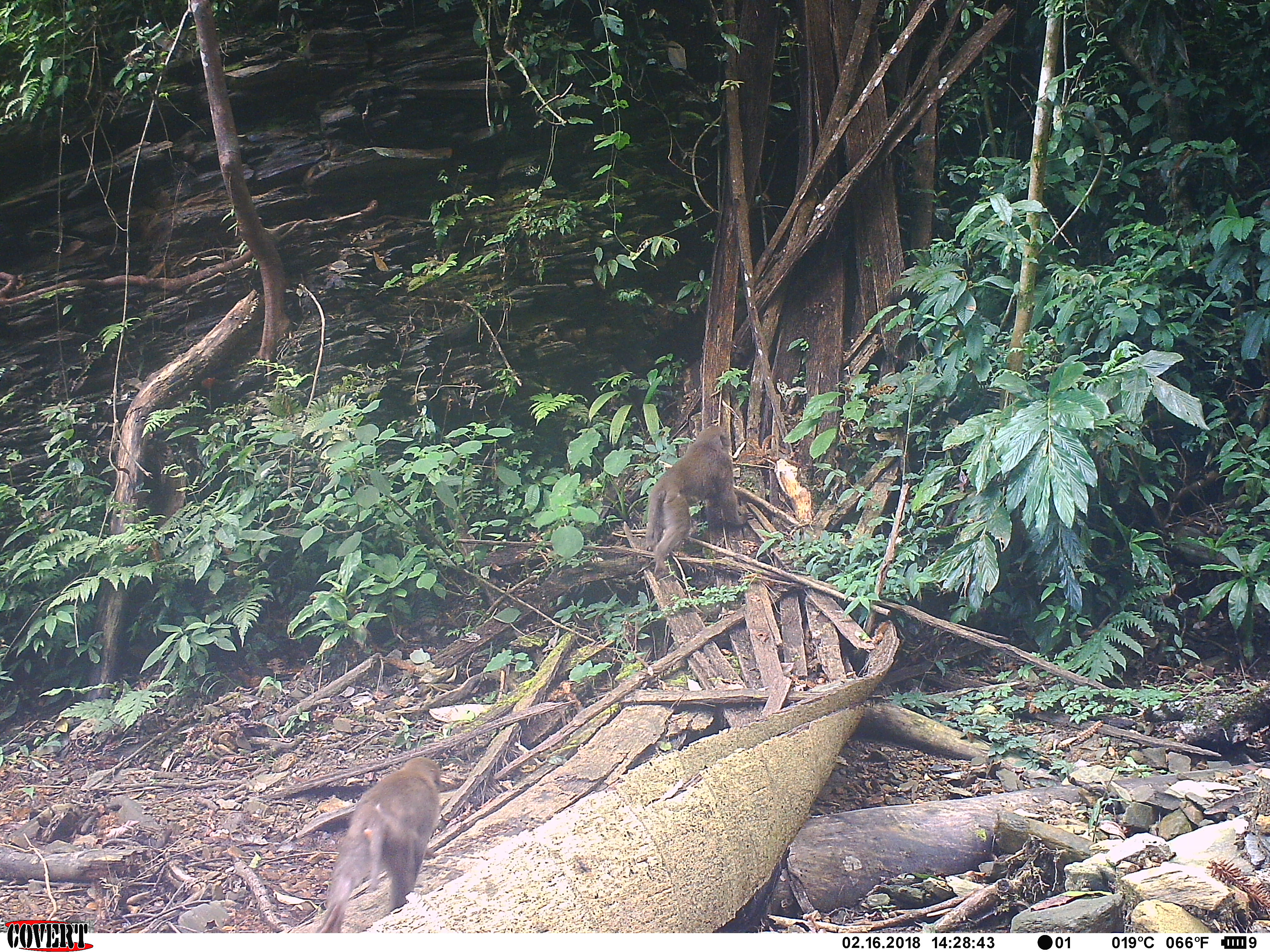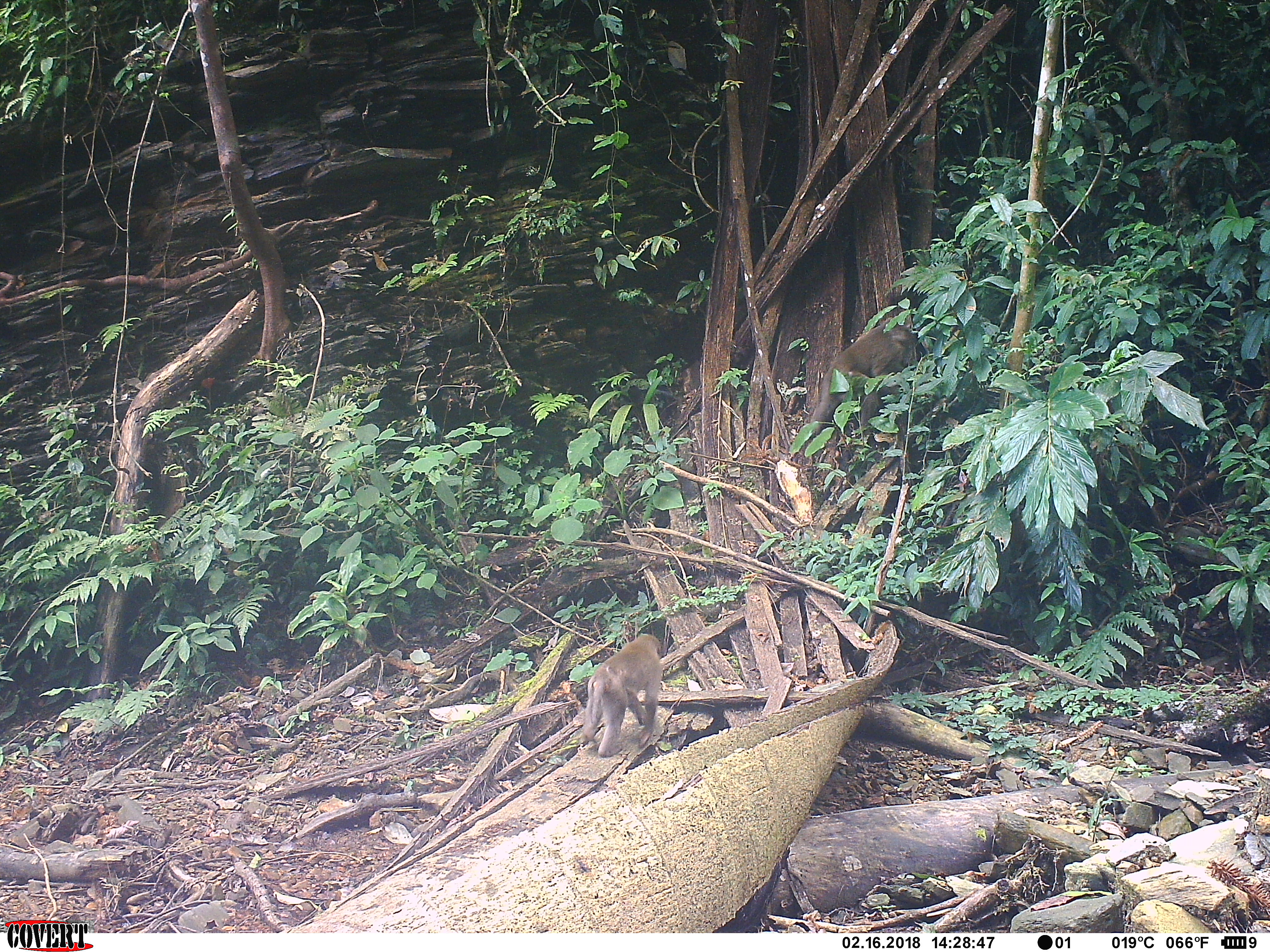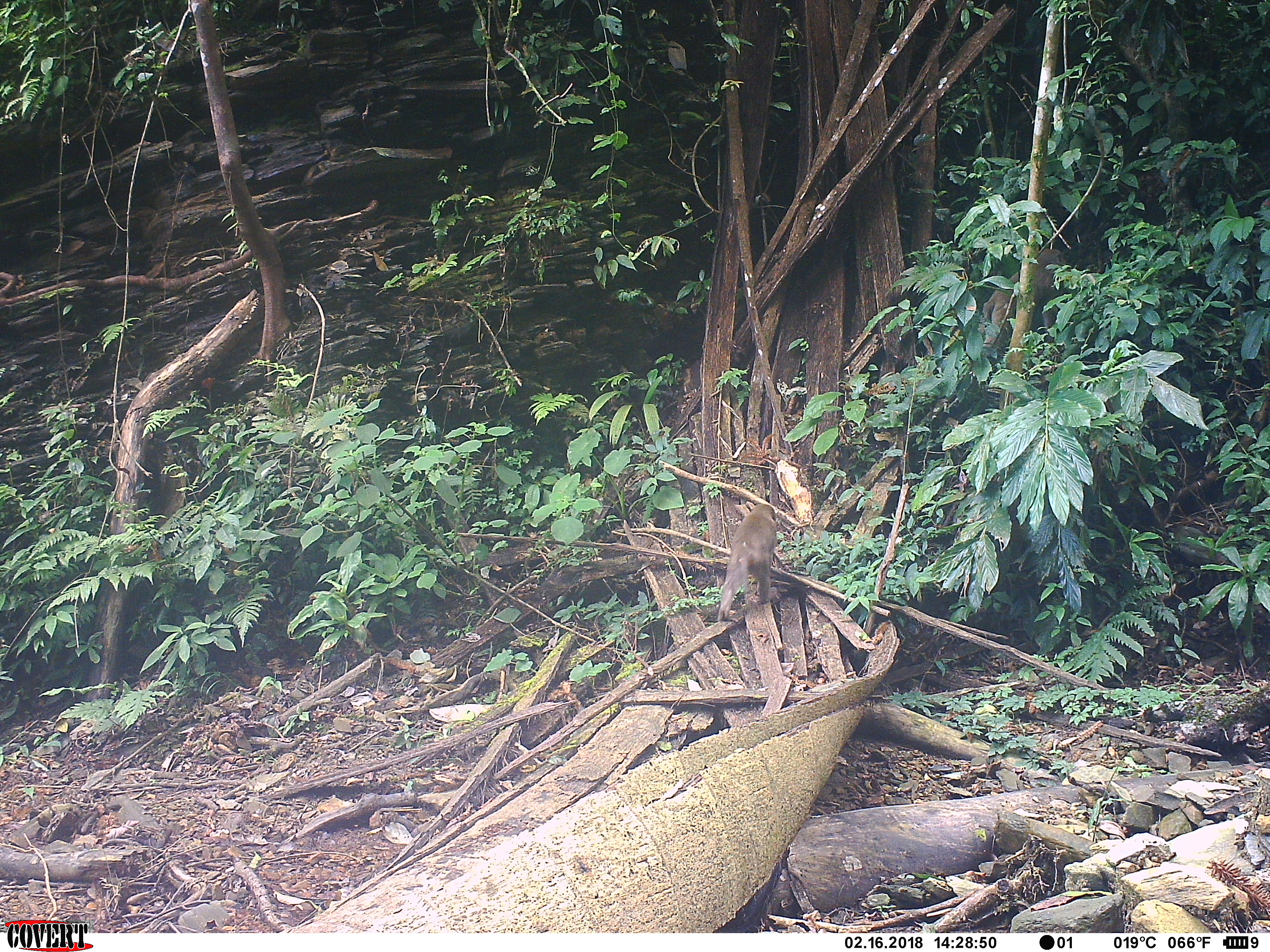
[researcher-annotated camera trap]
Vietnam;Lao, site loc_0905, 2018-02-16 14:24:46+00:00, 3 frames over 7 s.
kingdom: Animalia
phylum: Chordata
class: Mammalia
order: Primates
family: Cercopithecidae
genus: Macaca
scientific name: Macaca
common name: macaque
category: macaque not stump tailed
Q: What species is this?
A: Macaque not stump tailed (macaque) (Macaca).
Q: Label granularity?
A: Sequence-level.